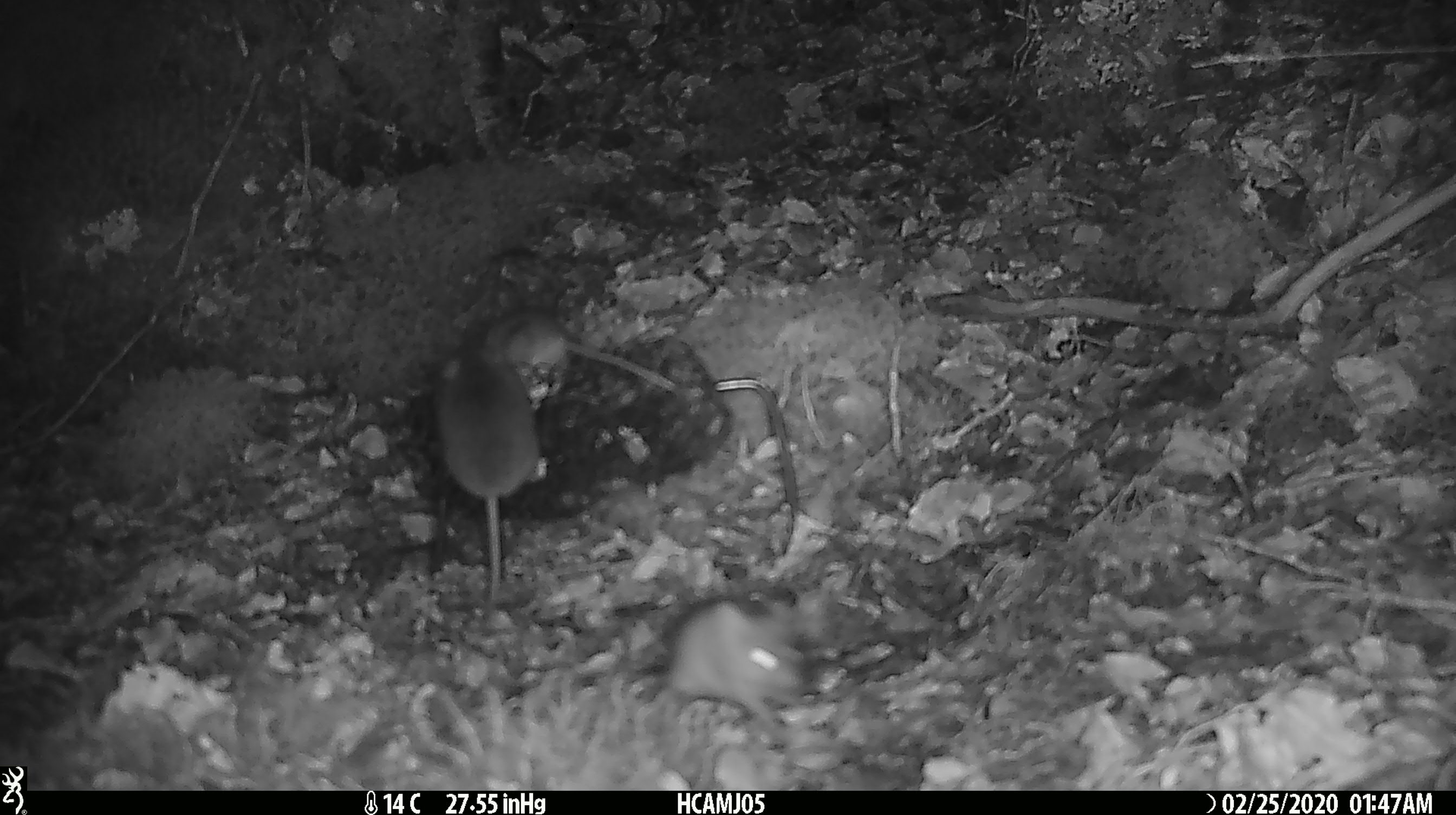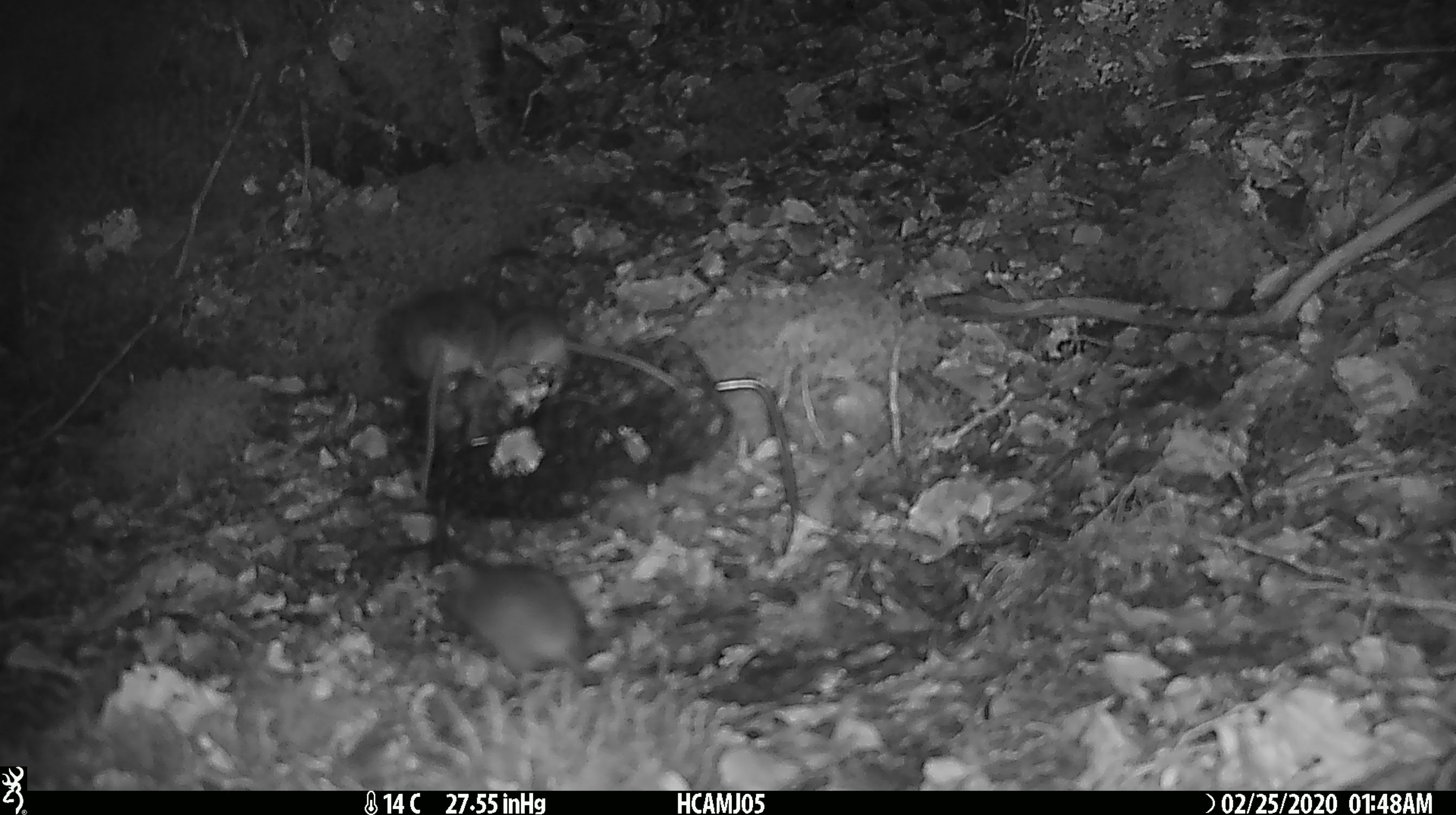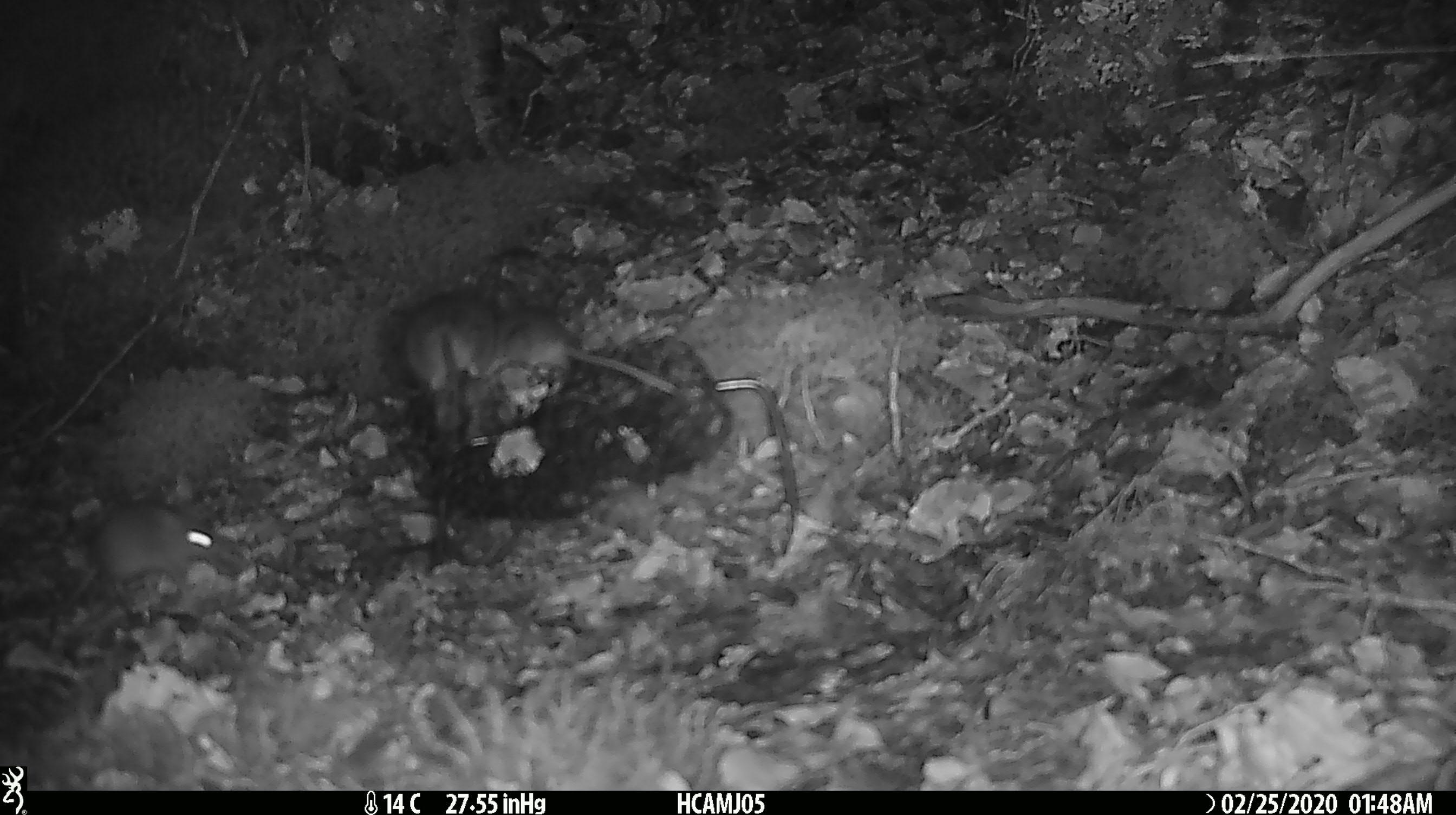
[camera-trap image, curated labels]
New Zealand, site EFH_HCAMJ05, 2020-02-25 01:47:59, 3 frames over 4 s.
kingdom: Animalia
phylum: Chordata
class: Mammalia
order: Rodentia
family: Muridae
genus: Mus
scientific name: Mus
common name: mouse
Mouse (Mus).